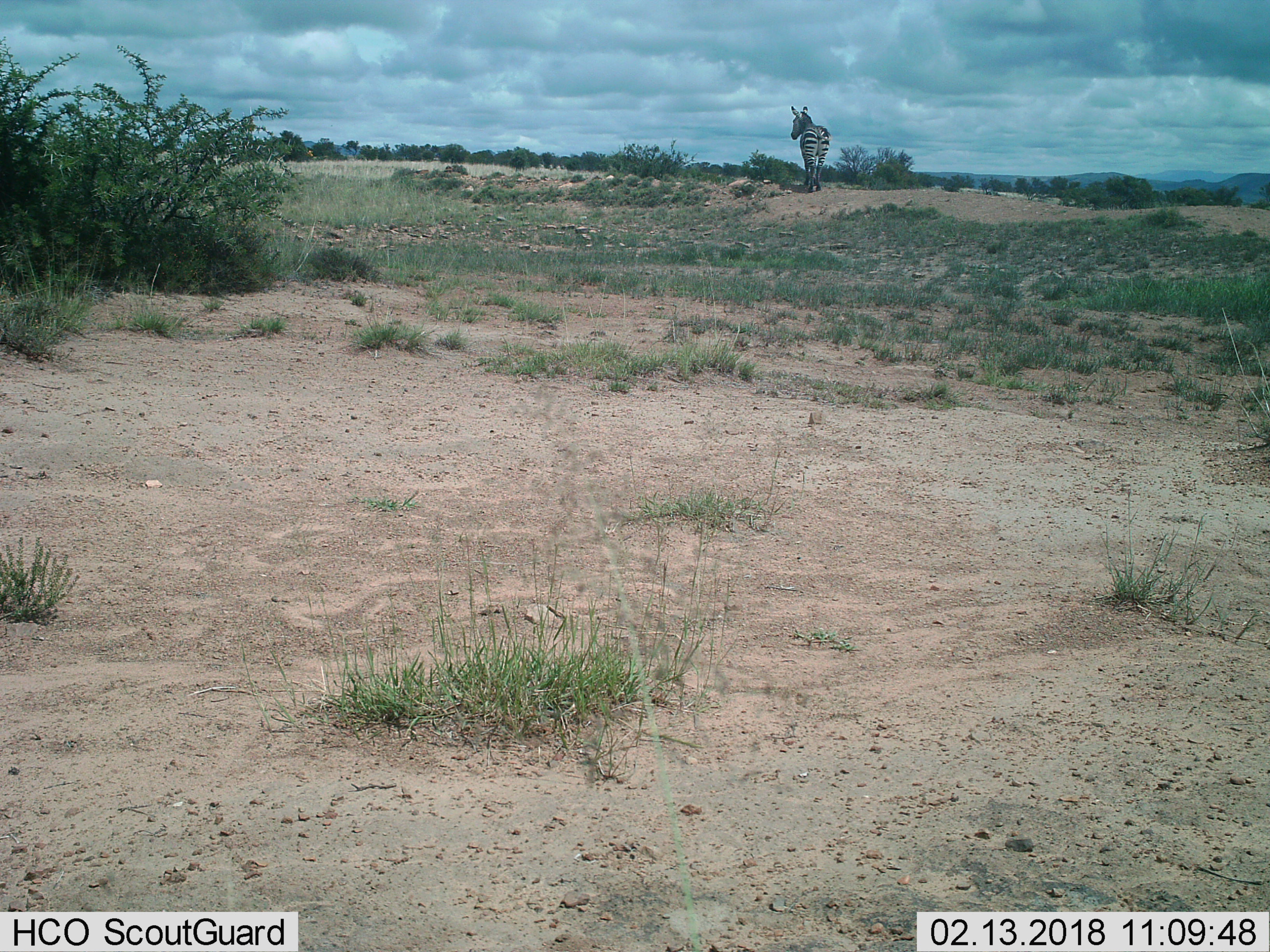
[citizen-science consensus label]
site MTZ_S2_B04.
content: unidentified animal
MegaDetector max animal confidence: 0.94